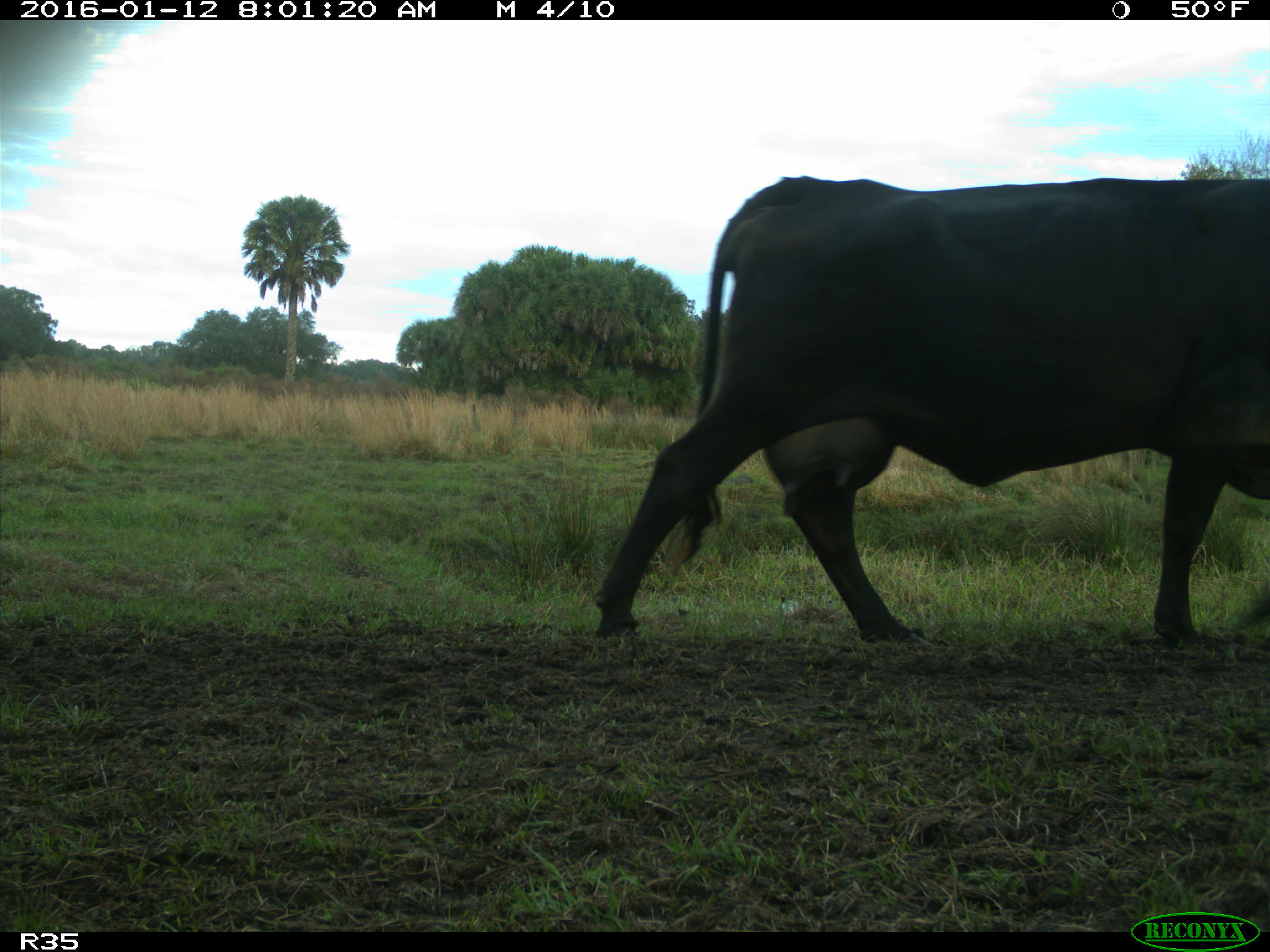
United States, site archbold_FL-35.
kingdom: Animalia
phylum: Chordata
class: Mammalia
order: Artiodactyla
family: Bovidae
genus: Bos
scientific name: Bos taurus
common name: domestic cow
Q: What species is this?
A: Bos taurus (domestic cow).